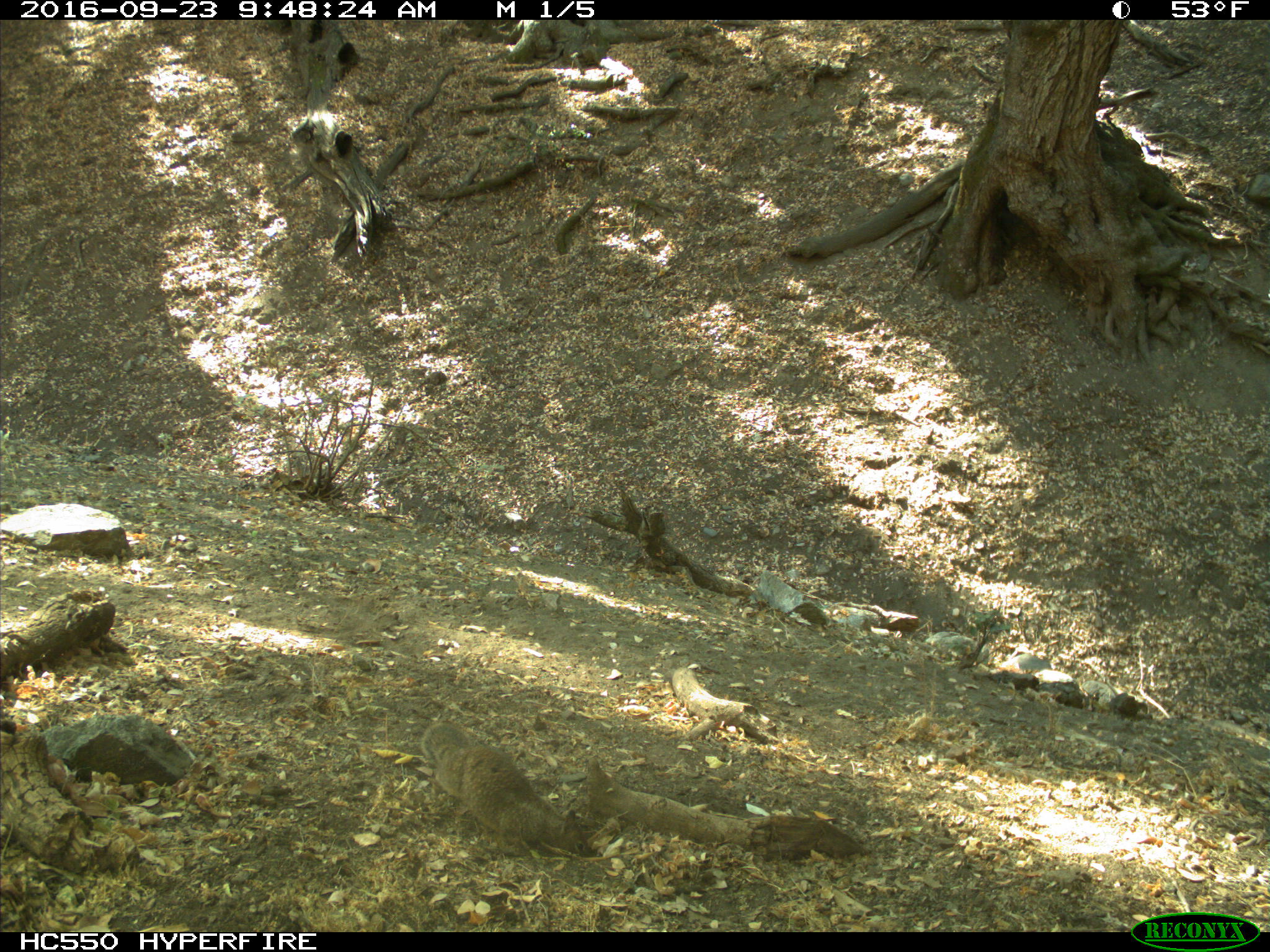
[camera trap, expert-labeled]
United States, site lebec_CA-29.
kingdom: Animalia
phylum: Chordata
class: Mammalia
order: Rodentia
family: Sciuridae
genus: Otospermophilus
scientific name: Otospermophilus beecheyi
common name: california ground squirrel